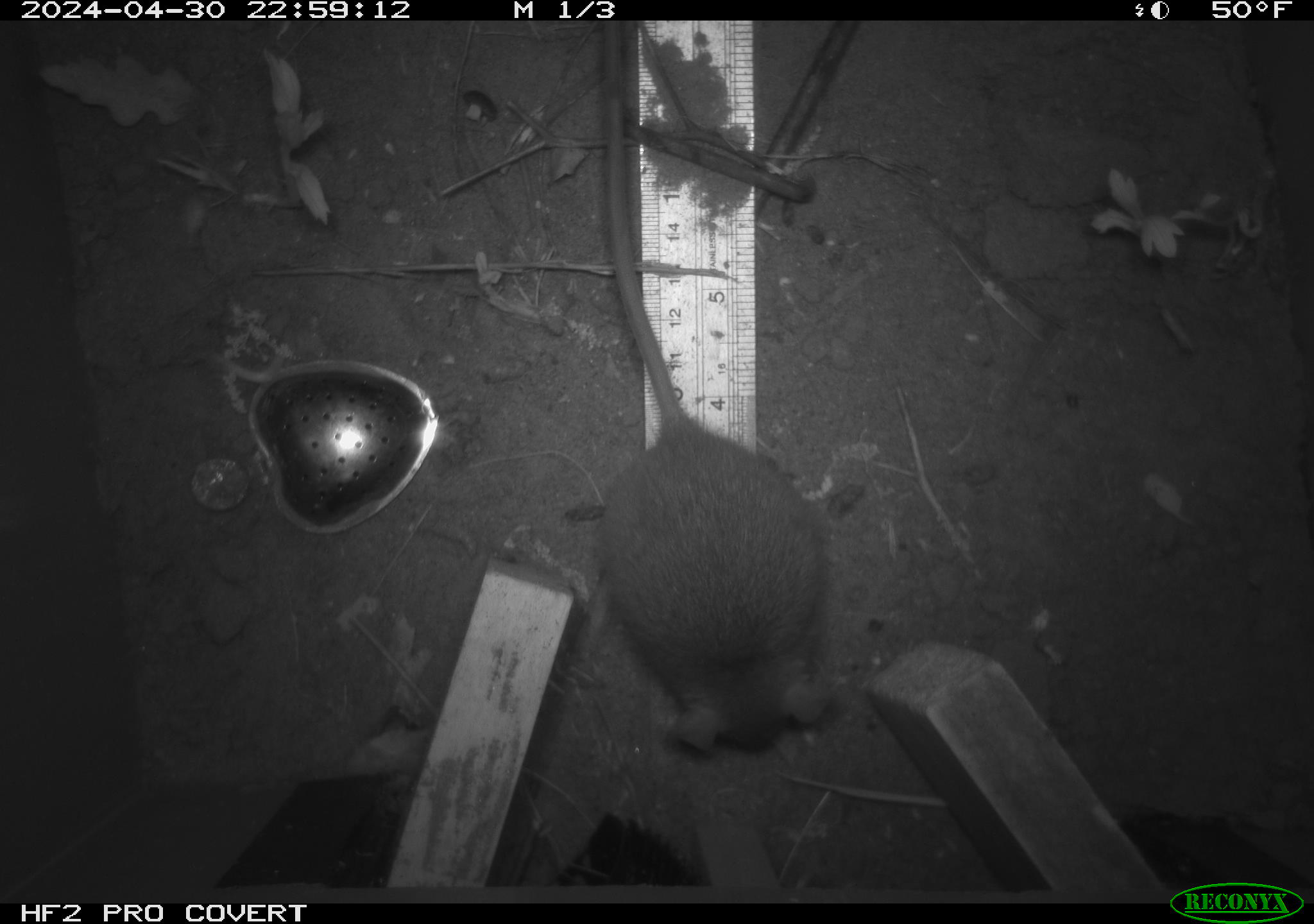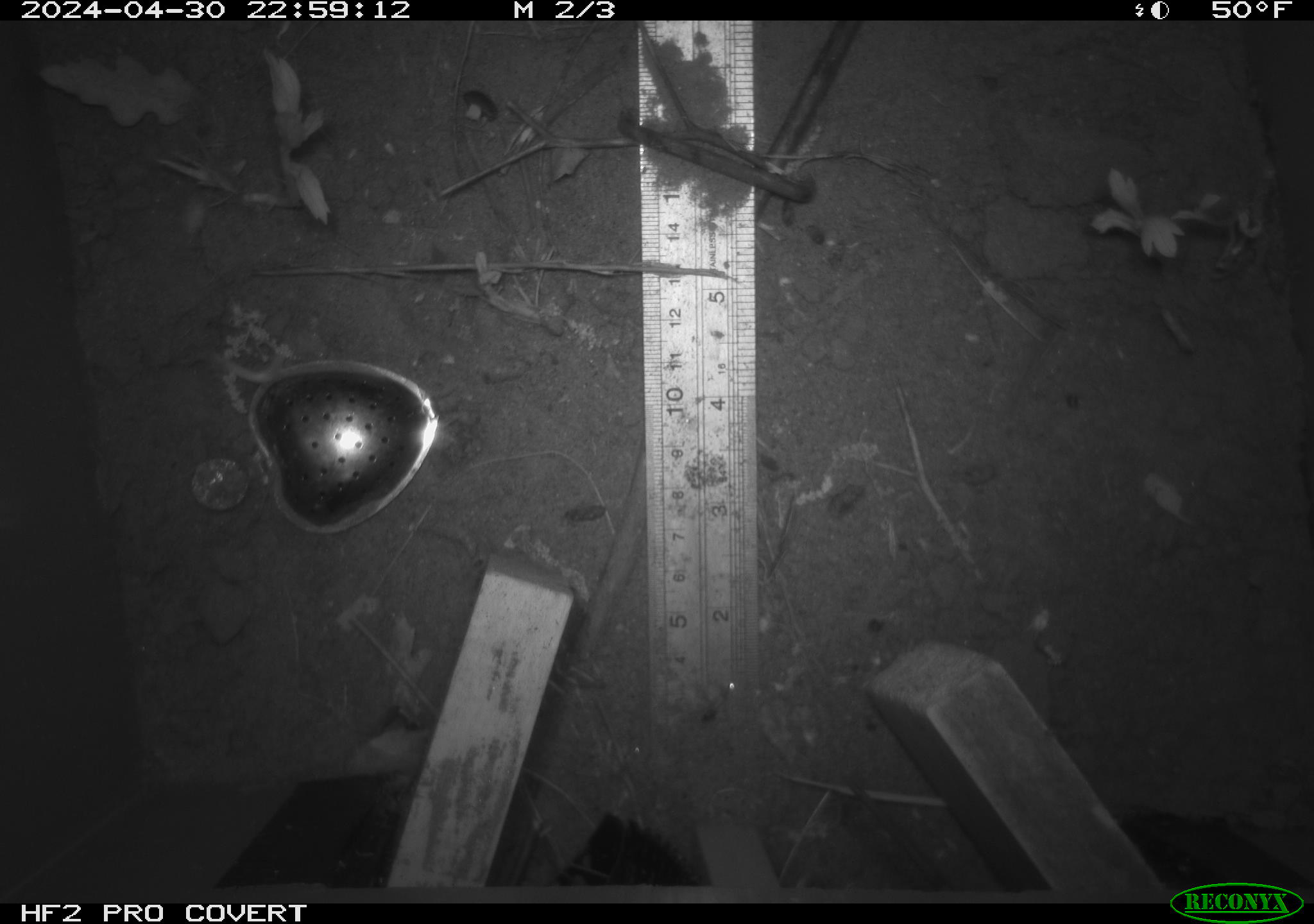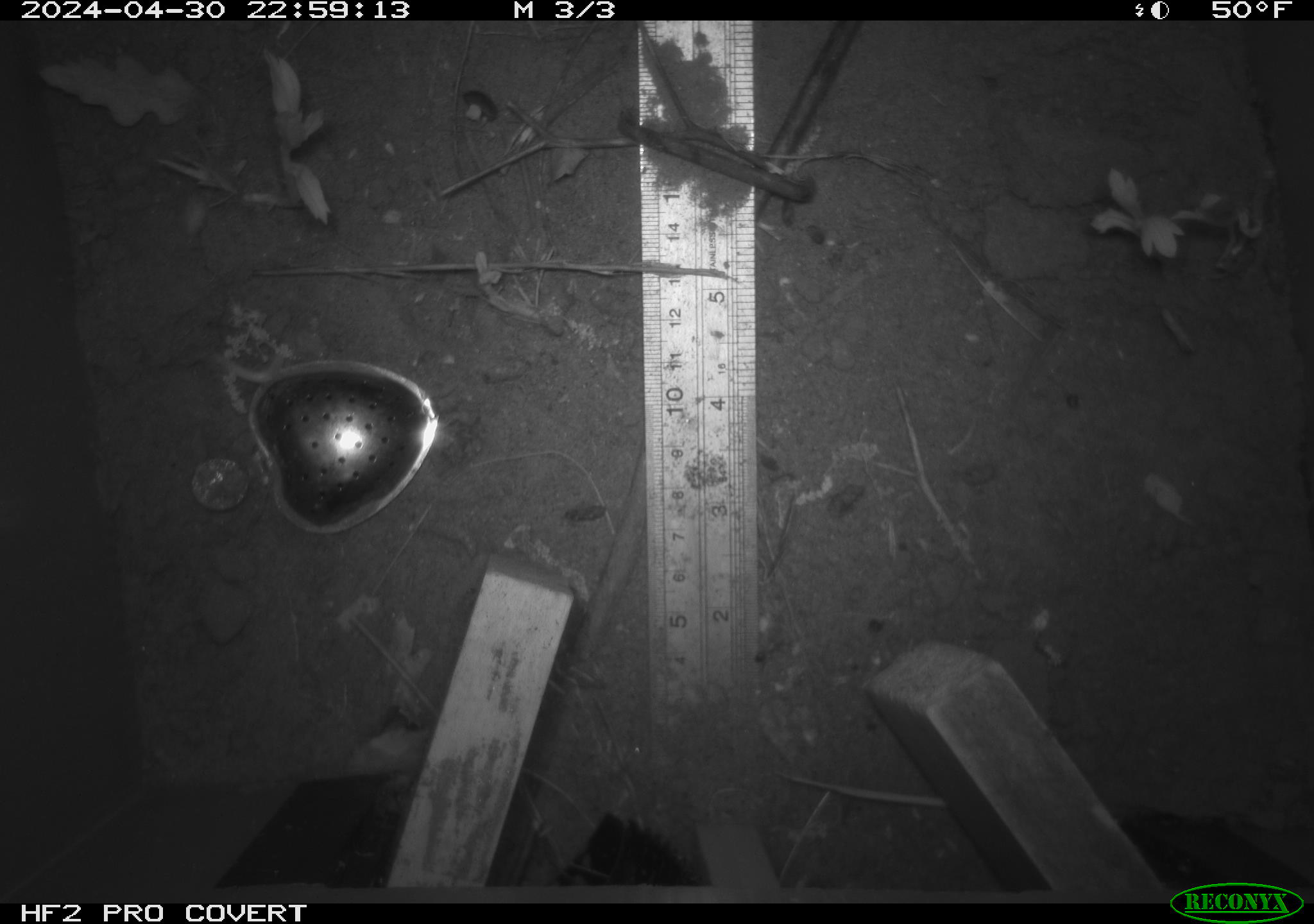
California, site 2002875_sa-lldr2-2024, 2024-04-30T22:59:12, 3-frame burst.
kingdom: Animalia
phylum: Chordata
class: Mammalia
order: Rodentia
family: Muridae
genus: Rattus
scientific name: Rattus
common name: rat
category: rattus species